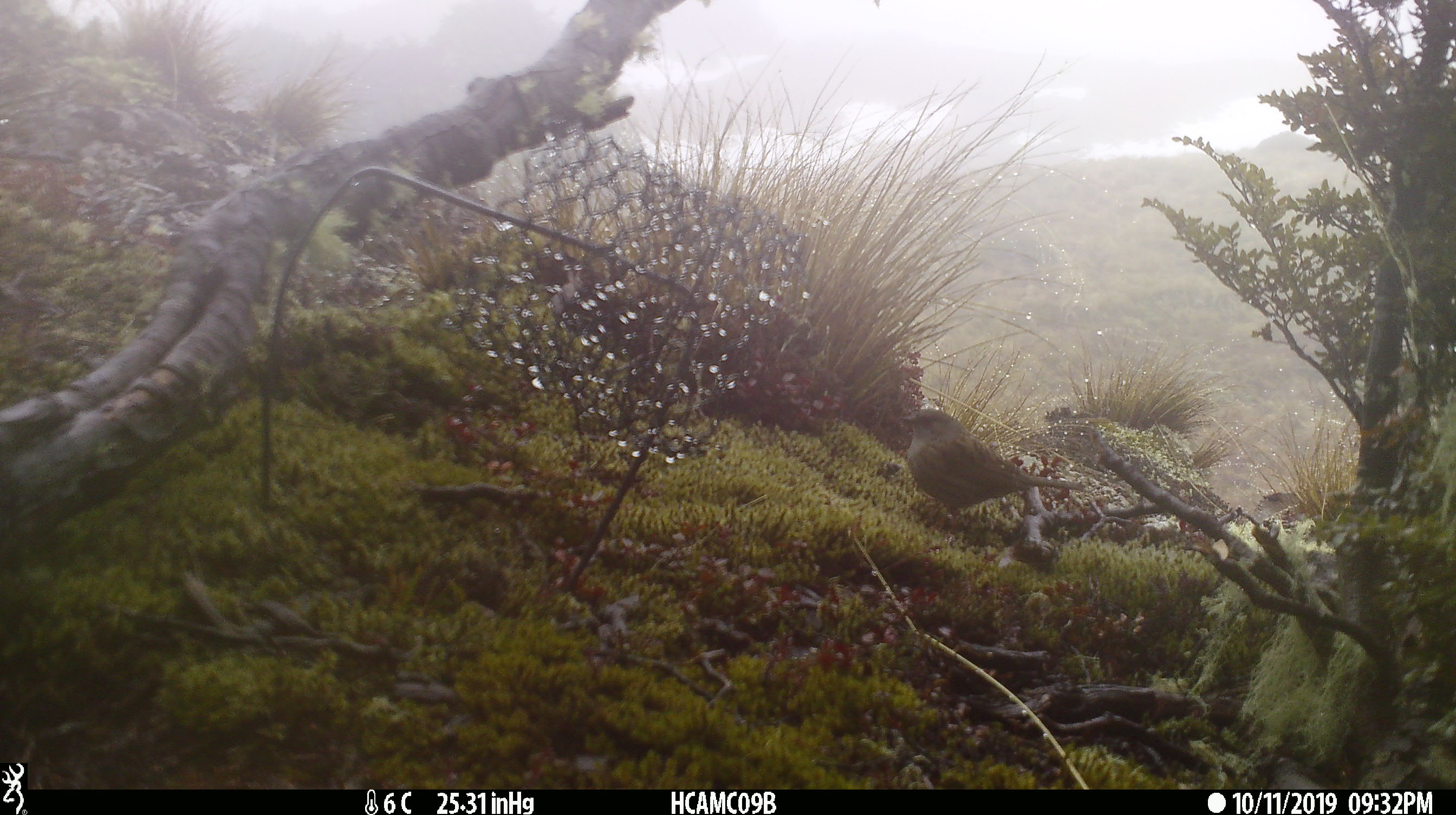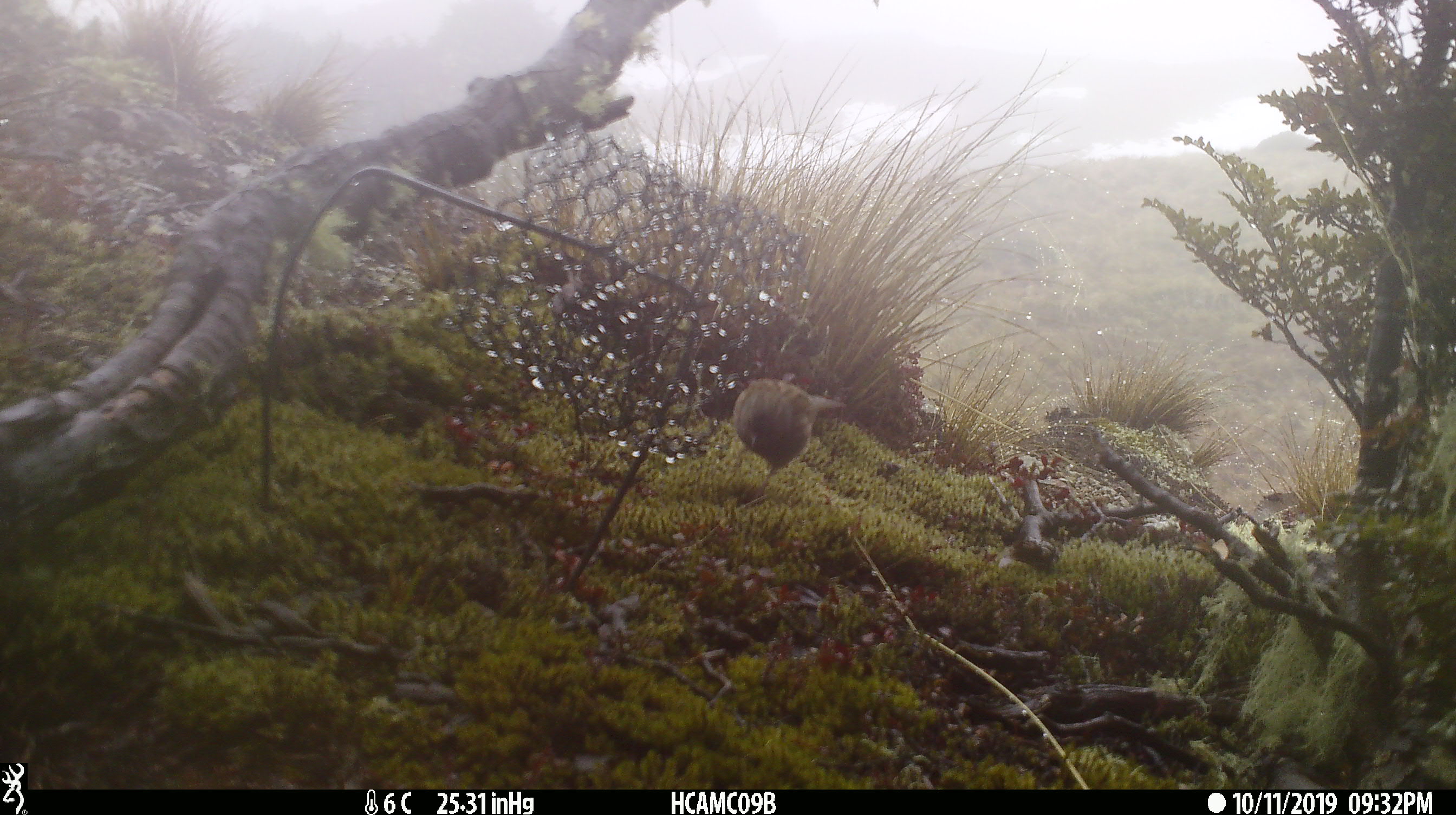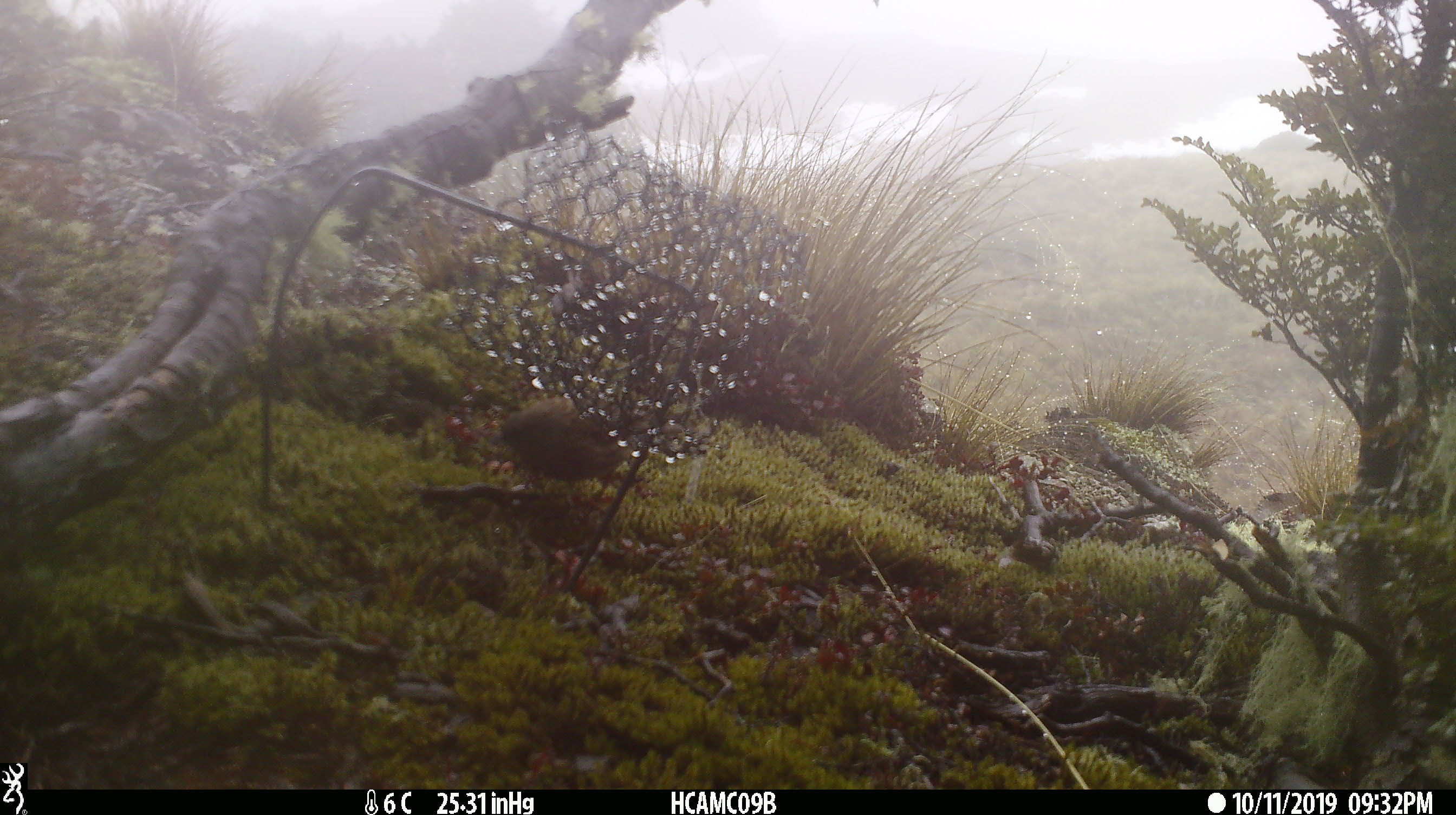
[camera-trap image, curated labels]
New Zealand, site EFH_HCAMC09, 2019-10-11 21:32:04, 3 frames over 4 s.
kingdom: Animalia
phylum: Chordata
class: Aves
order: Passeriformes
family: Prunellidae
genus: Prunella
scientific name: Prunella modularis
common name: dunnock